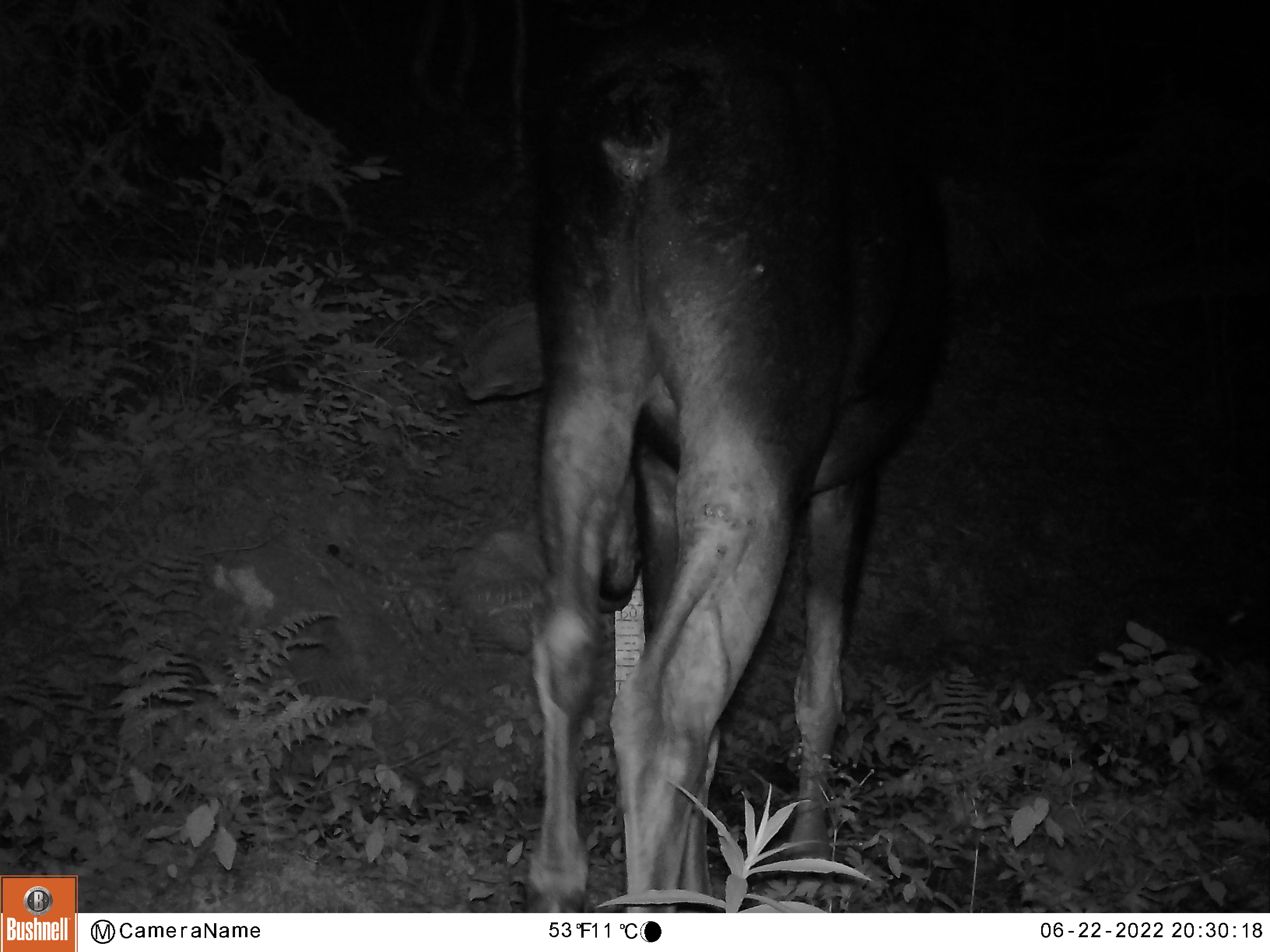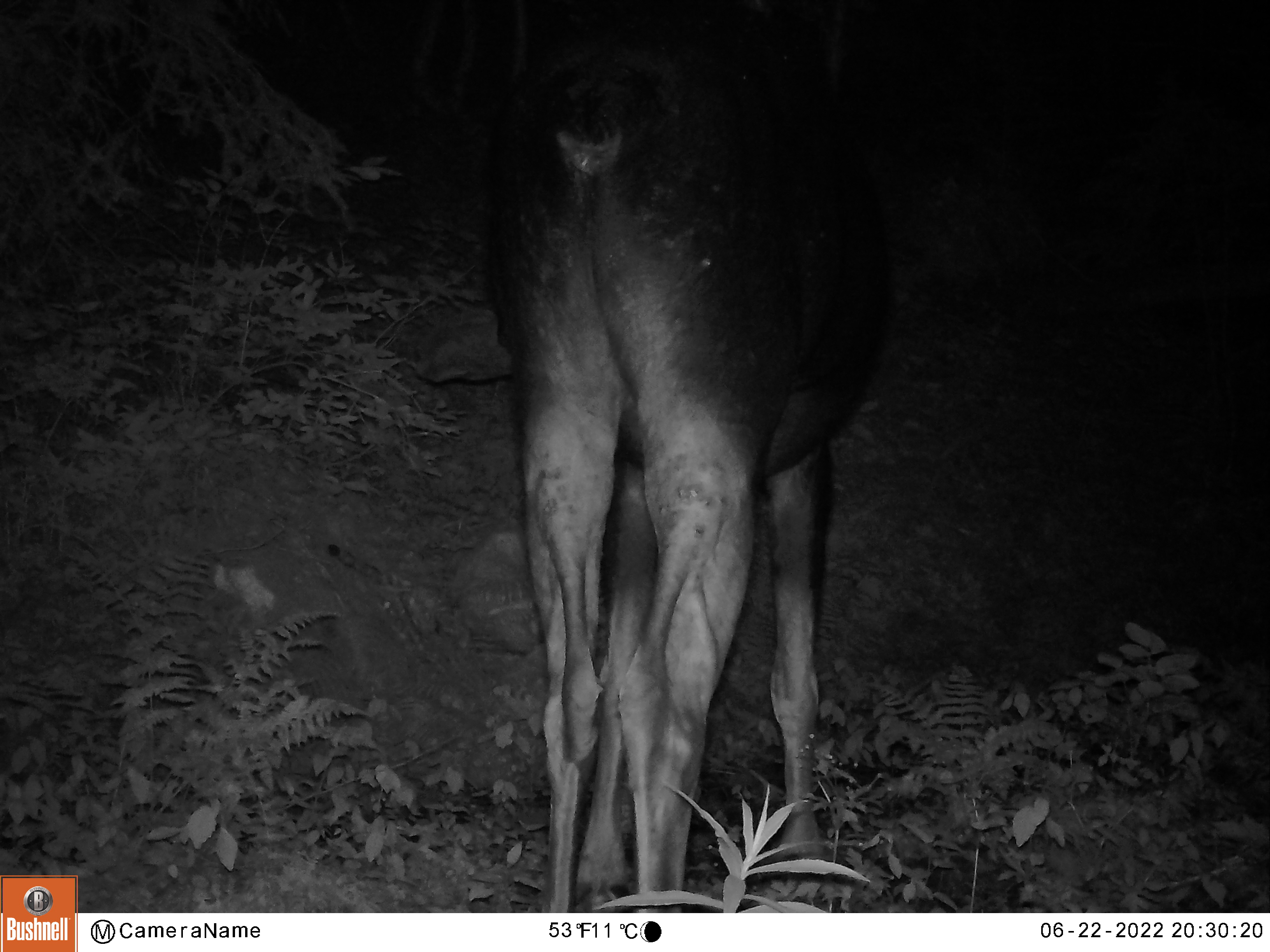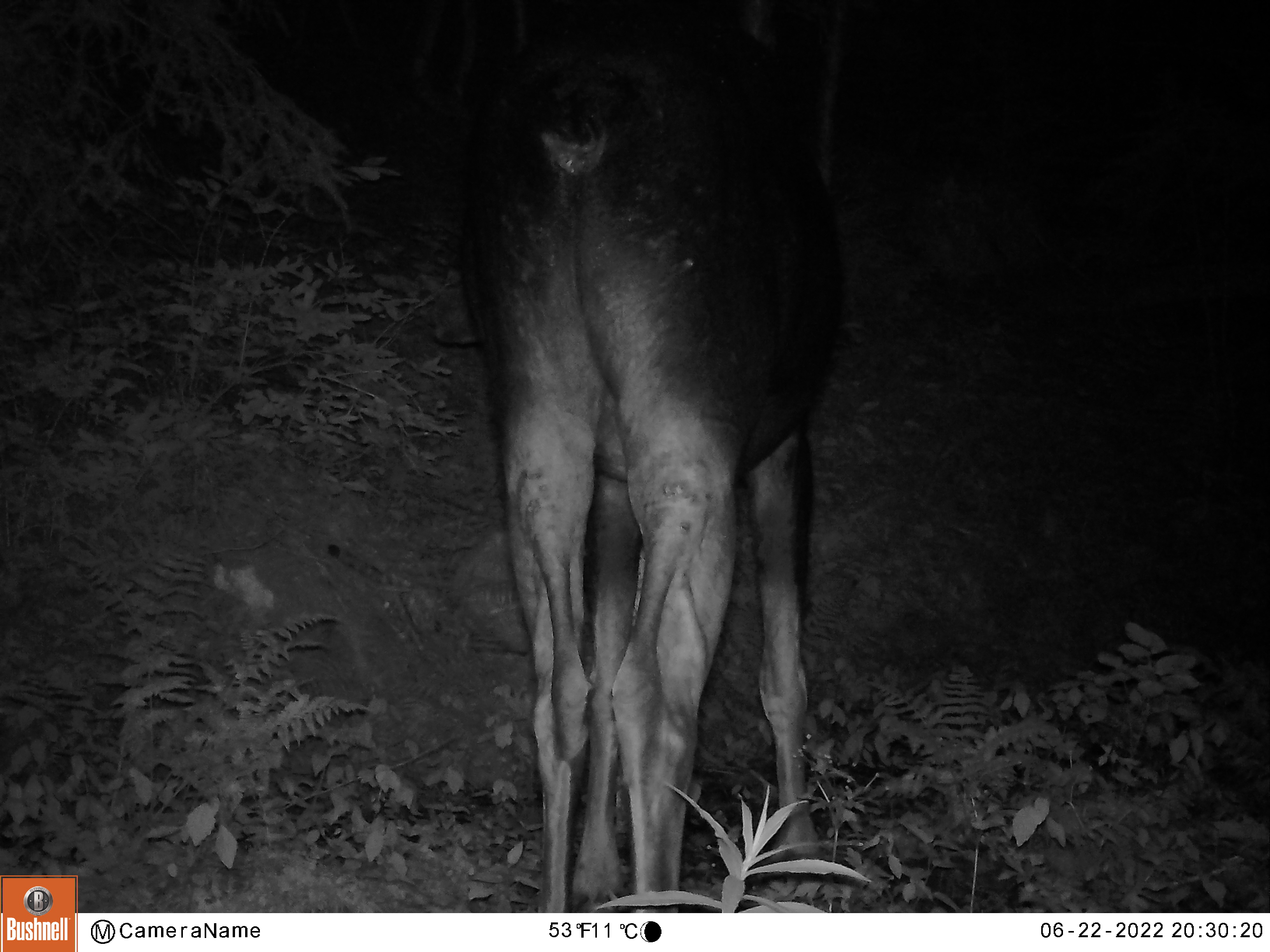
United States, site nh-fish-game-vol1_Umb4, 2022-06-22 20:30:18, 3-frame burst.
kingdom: Animalia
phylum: Chordata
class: Mammalia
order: Artiodactyla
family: Cervidae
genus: Alces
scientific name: Alces alces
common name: moose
Moose (Alces alces).